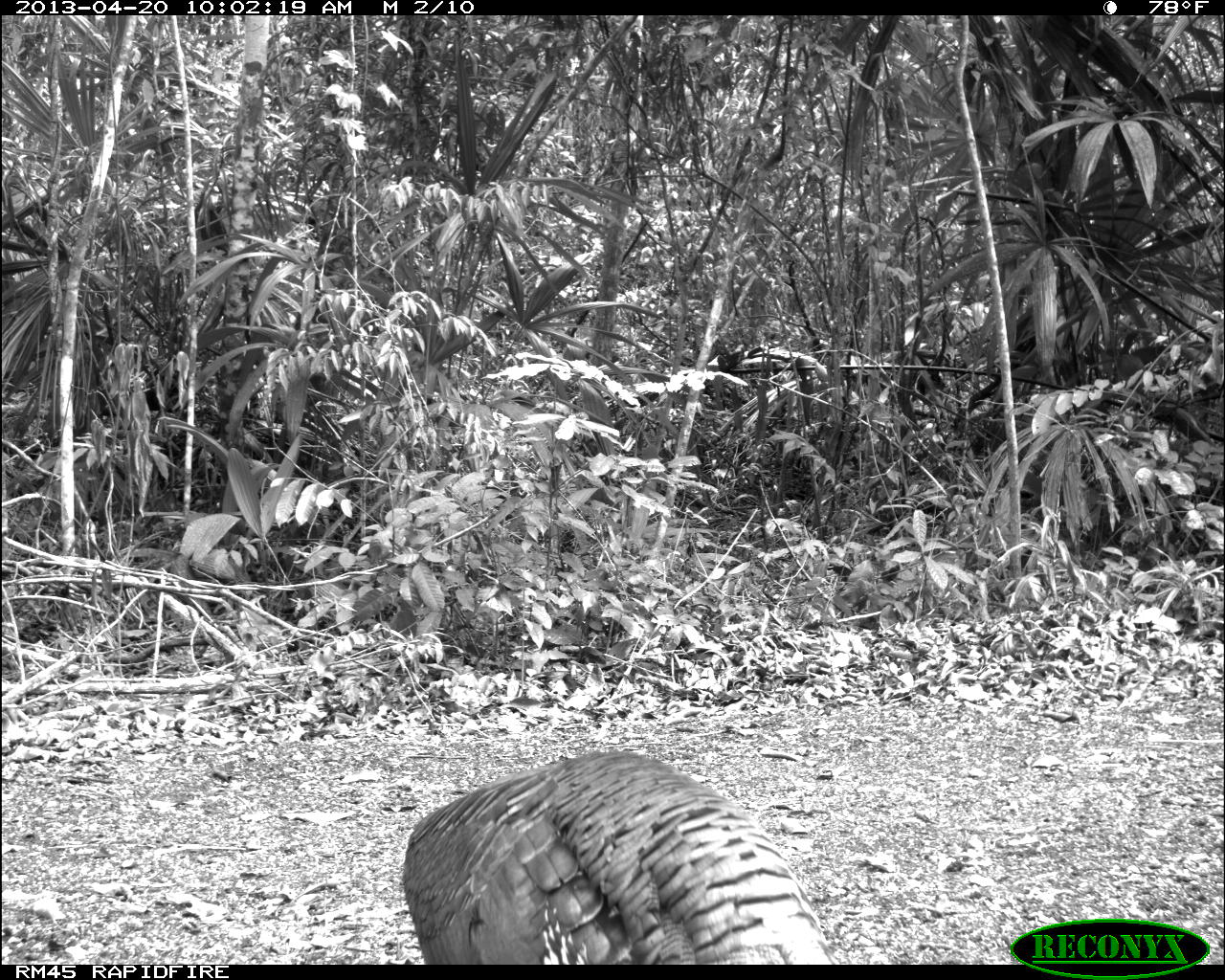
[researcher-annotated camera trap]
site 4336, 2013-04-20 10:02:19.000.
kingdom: Animalia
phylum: Chordata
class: Aves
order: Galliformes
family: Phasianidae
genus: Meleagris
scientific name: Meleagris ocellata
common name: ocellated turkey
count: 1